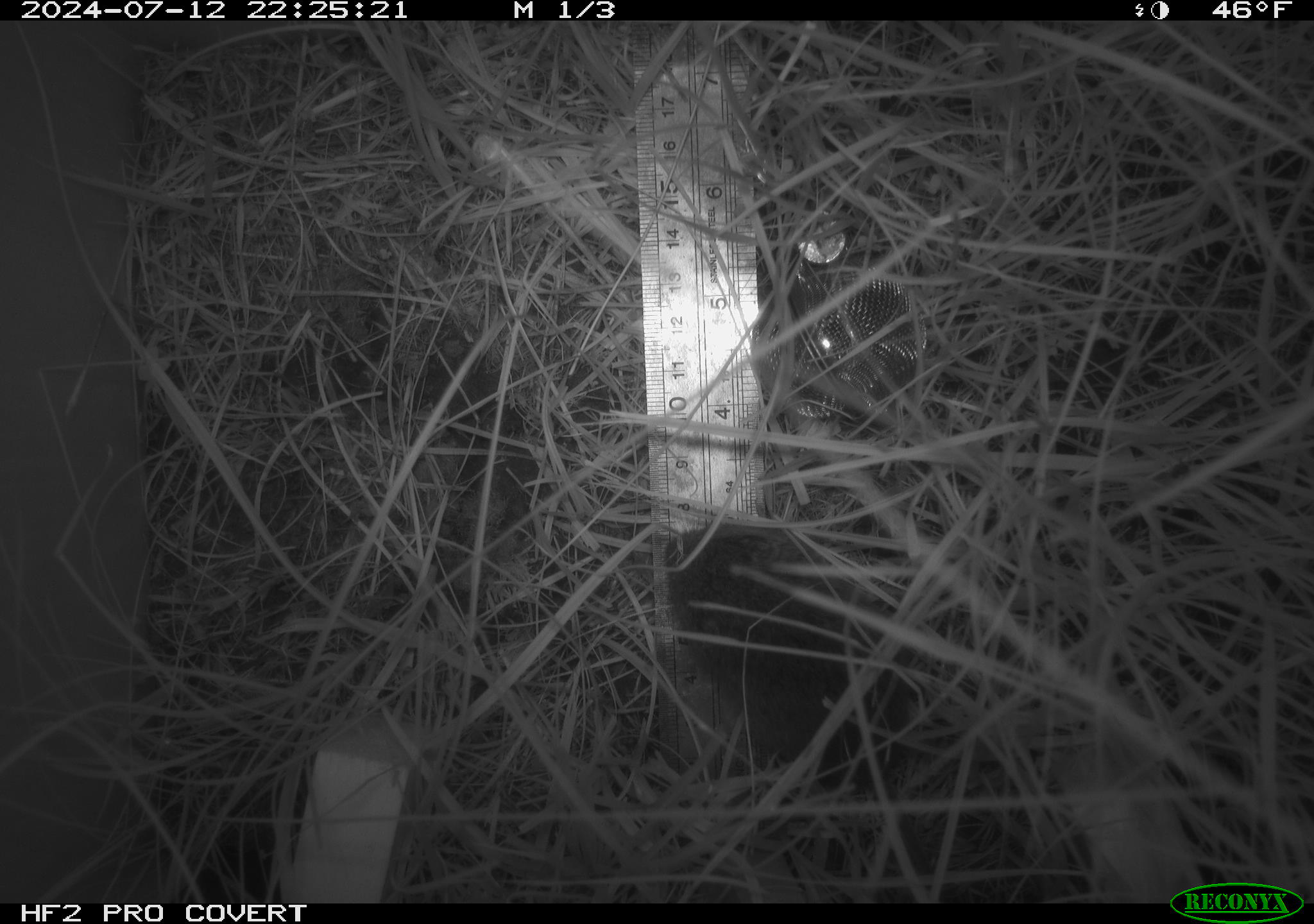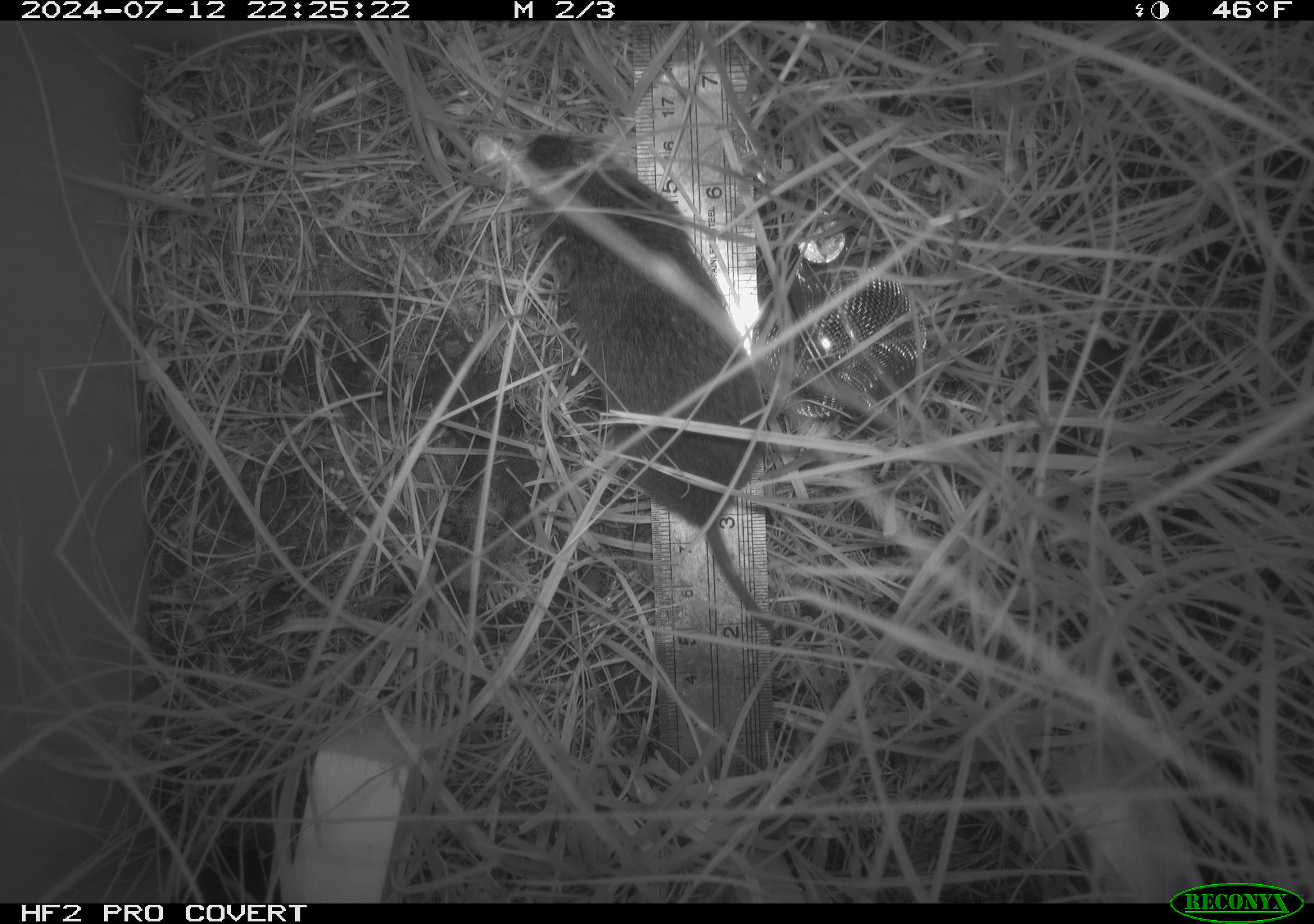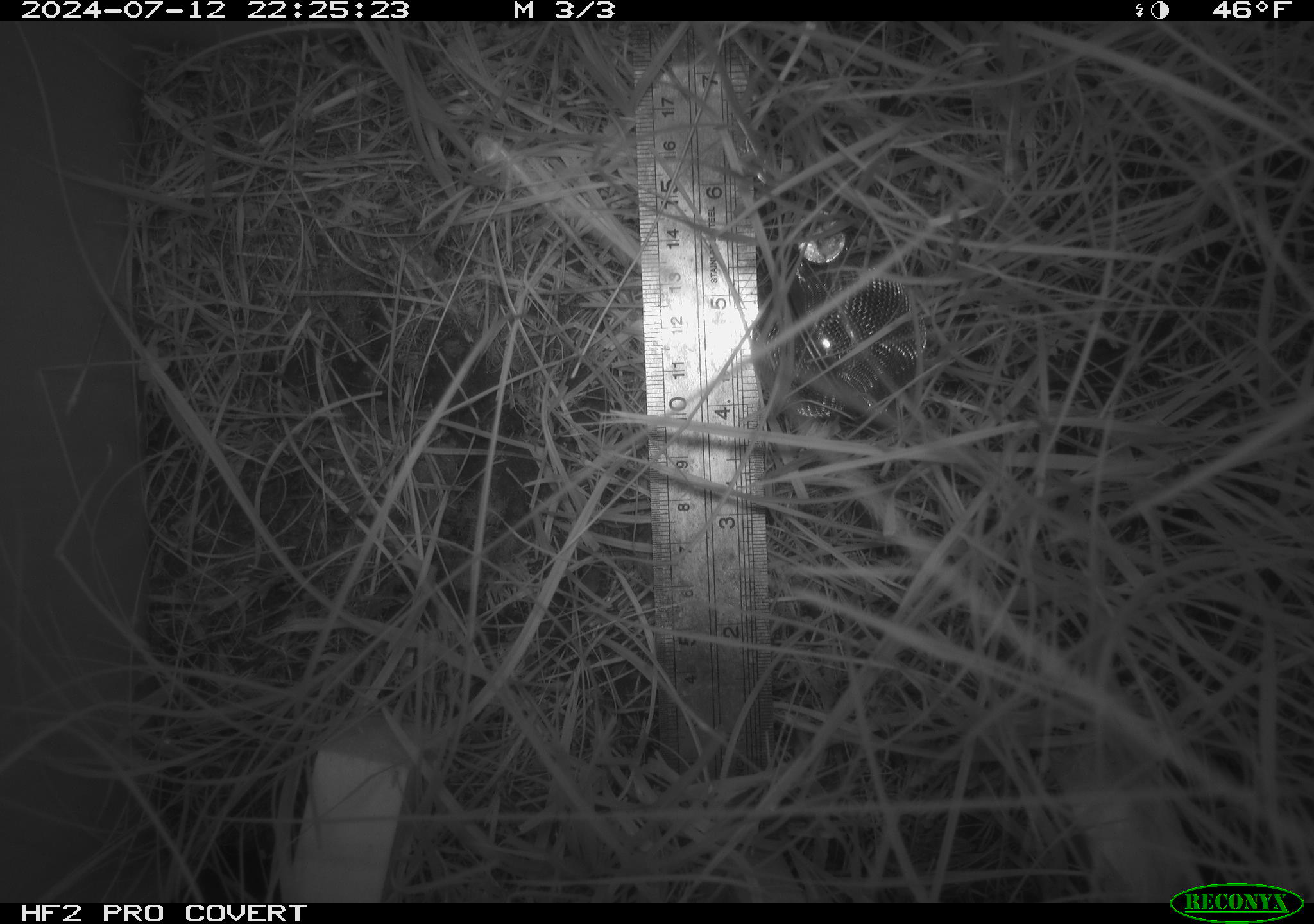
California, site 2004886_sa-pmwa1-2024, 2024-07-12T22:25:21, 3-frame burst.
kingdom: Animalia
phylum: Chordata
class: Mammalia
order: Rodentia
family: Cricetidae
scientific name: Arvicolinae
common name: voles, lemmings, and muskrats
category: arvicolinae subfamily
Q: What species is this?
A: Arvicolinae subfamily (voles, lemmings, and muskrats) (Arvicolinae).